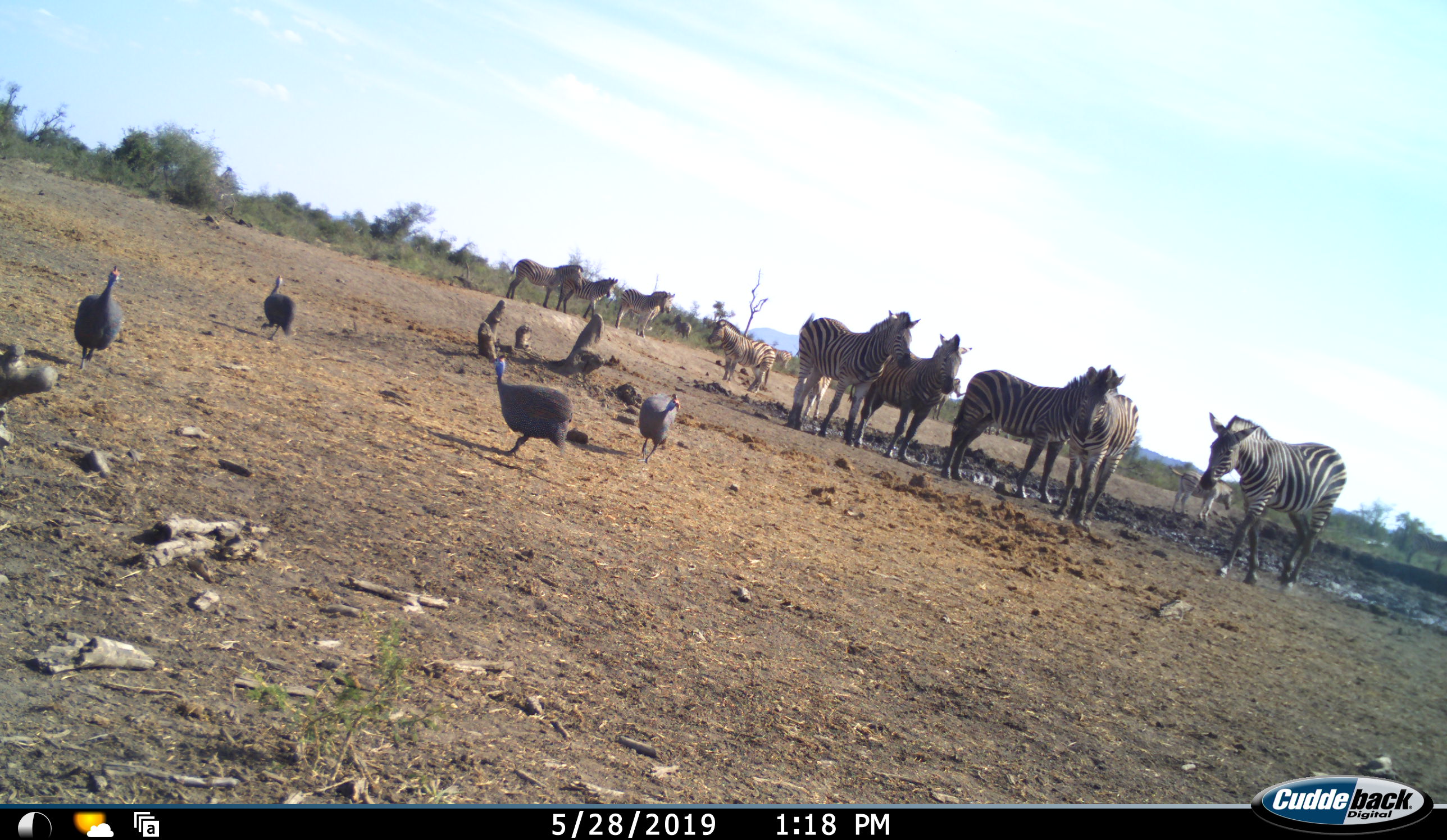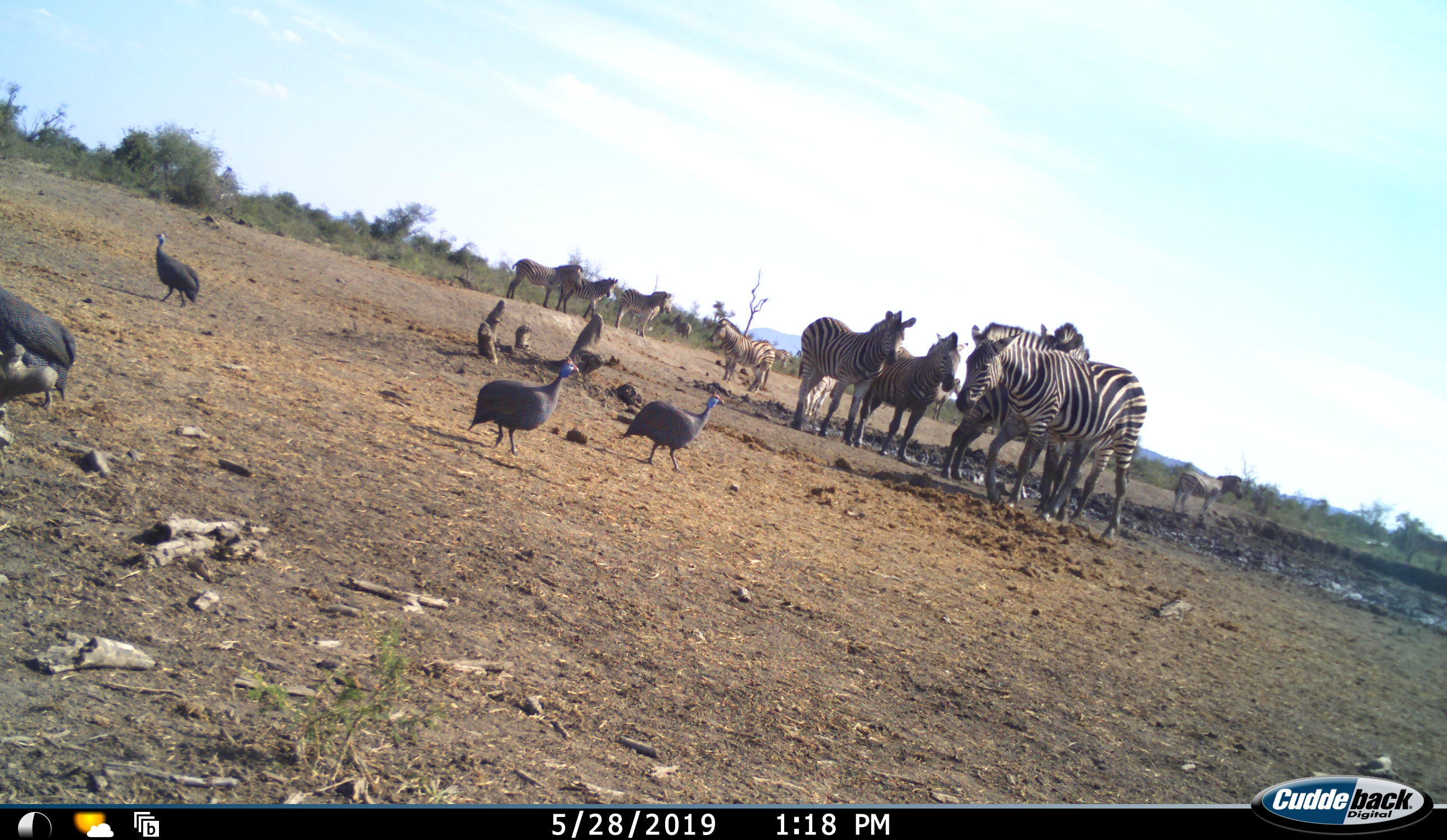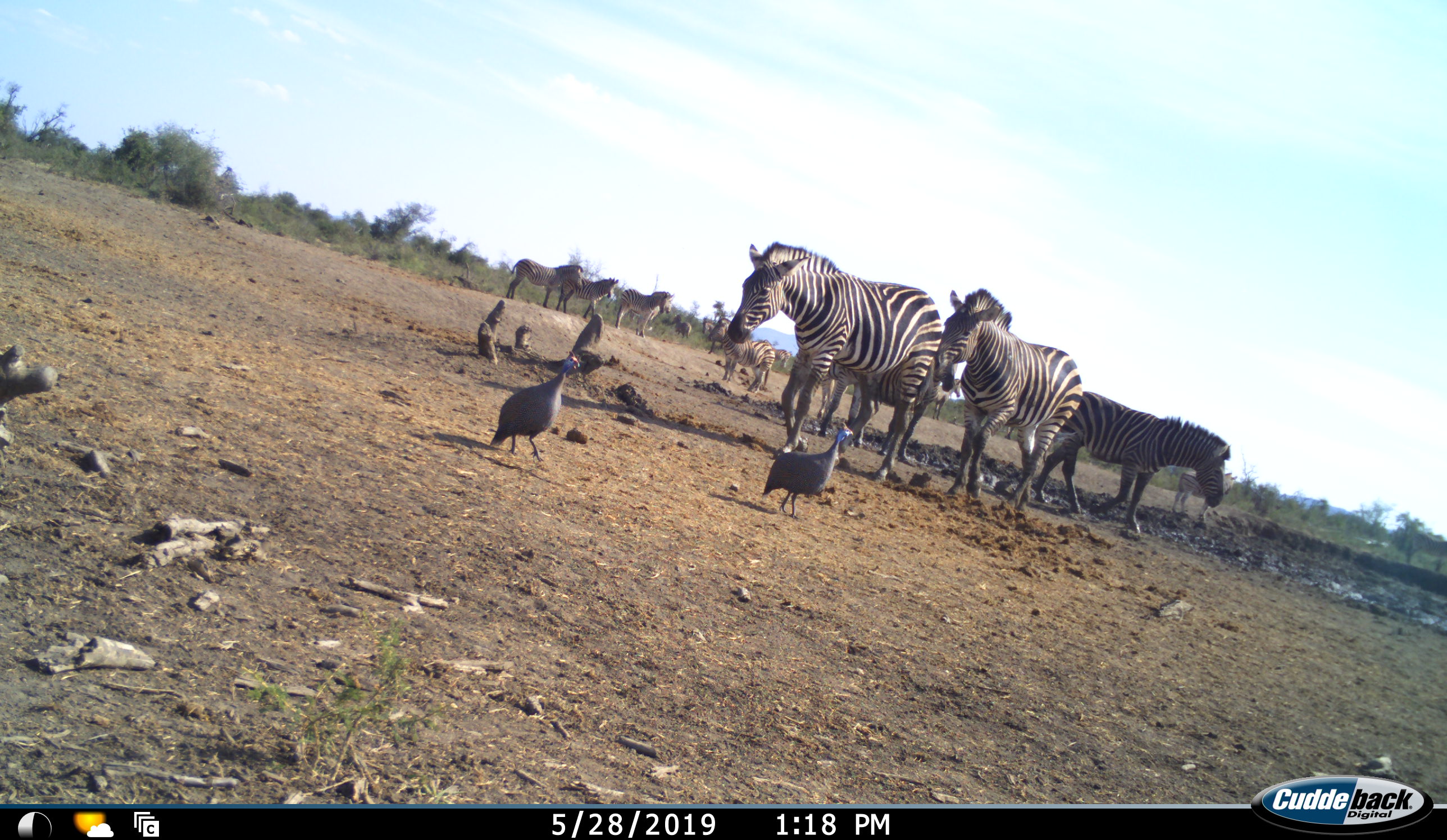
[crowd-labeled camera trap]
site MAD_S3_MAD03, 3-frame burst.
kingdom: Animalia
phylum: Chordata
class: Aves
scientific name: Aves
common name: bird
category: birdother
Birdother (bird) (Aves), count 4. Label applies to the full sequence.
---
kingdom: Animalia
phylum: Chordata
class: Mammalia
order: Perissodactyla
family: Equidae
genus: Equus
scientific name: Equus quagga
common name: plains zebra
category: zebraplains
Zebraplains (plains zebra) (Equus quagga), count 11-50. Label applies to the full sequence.